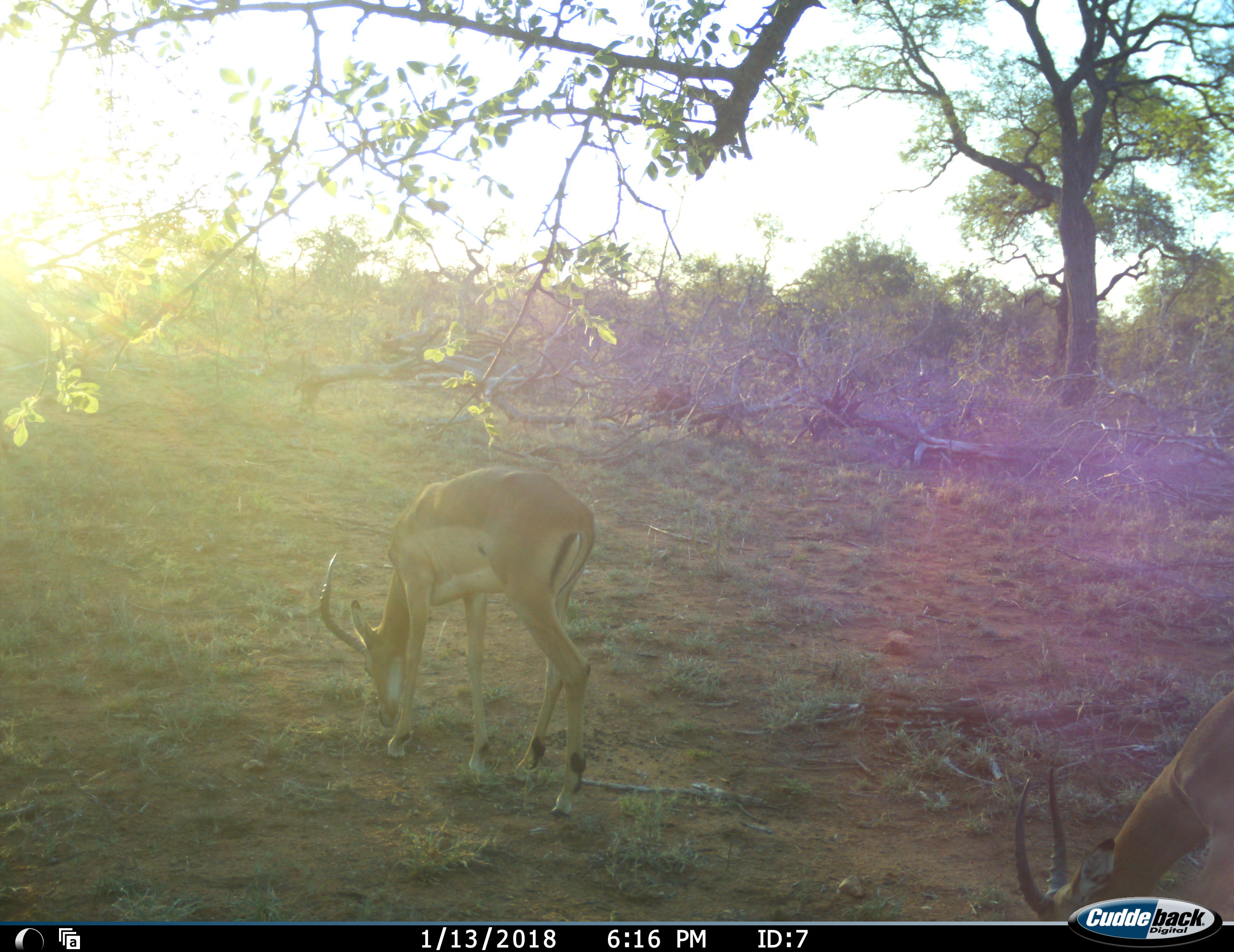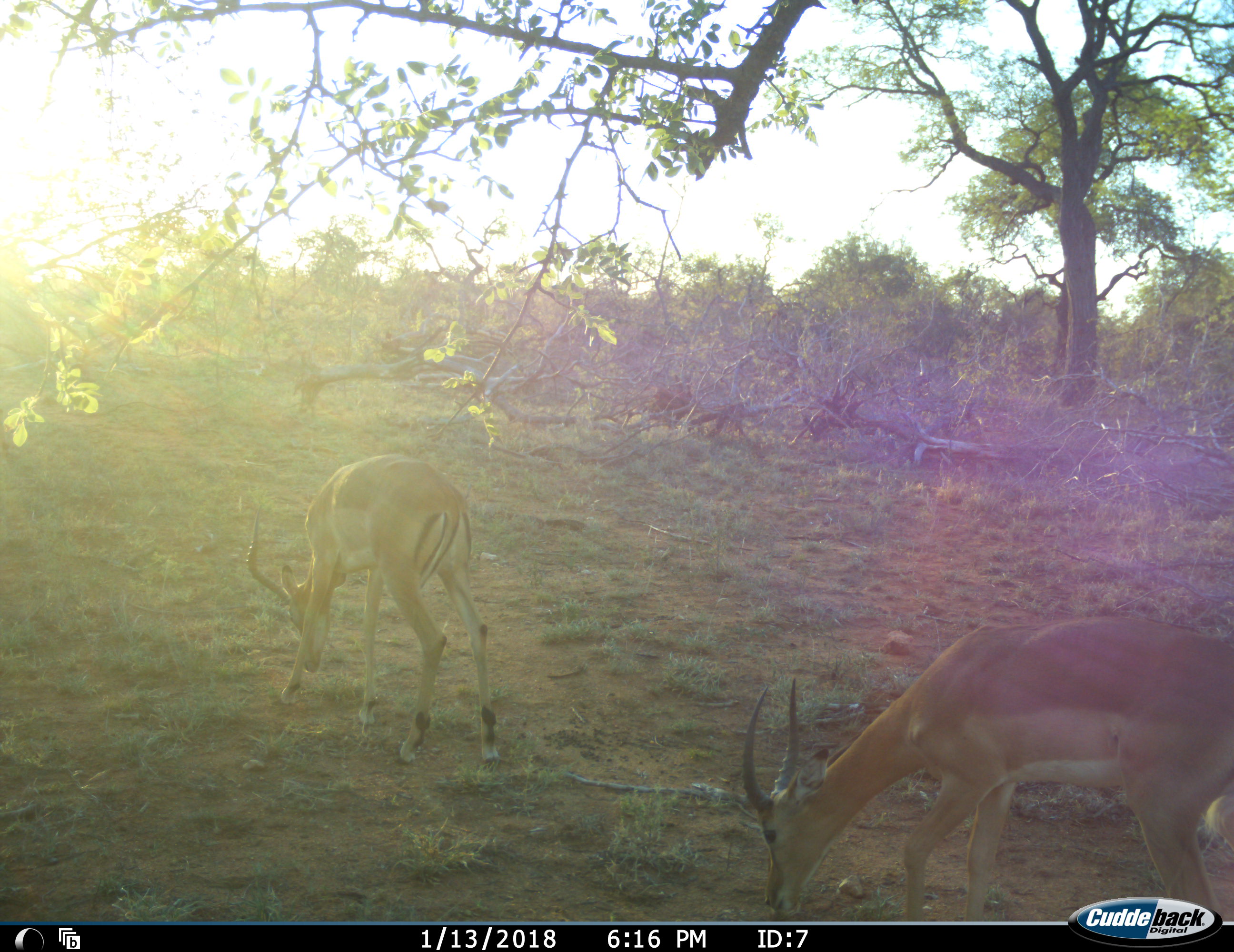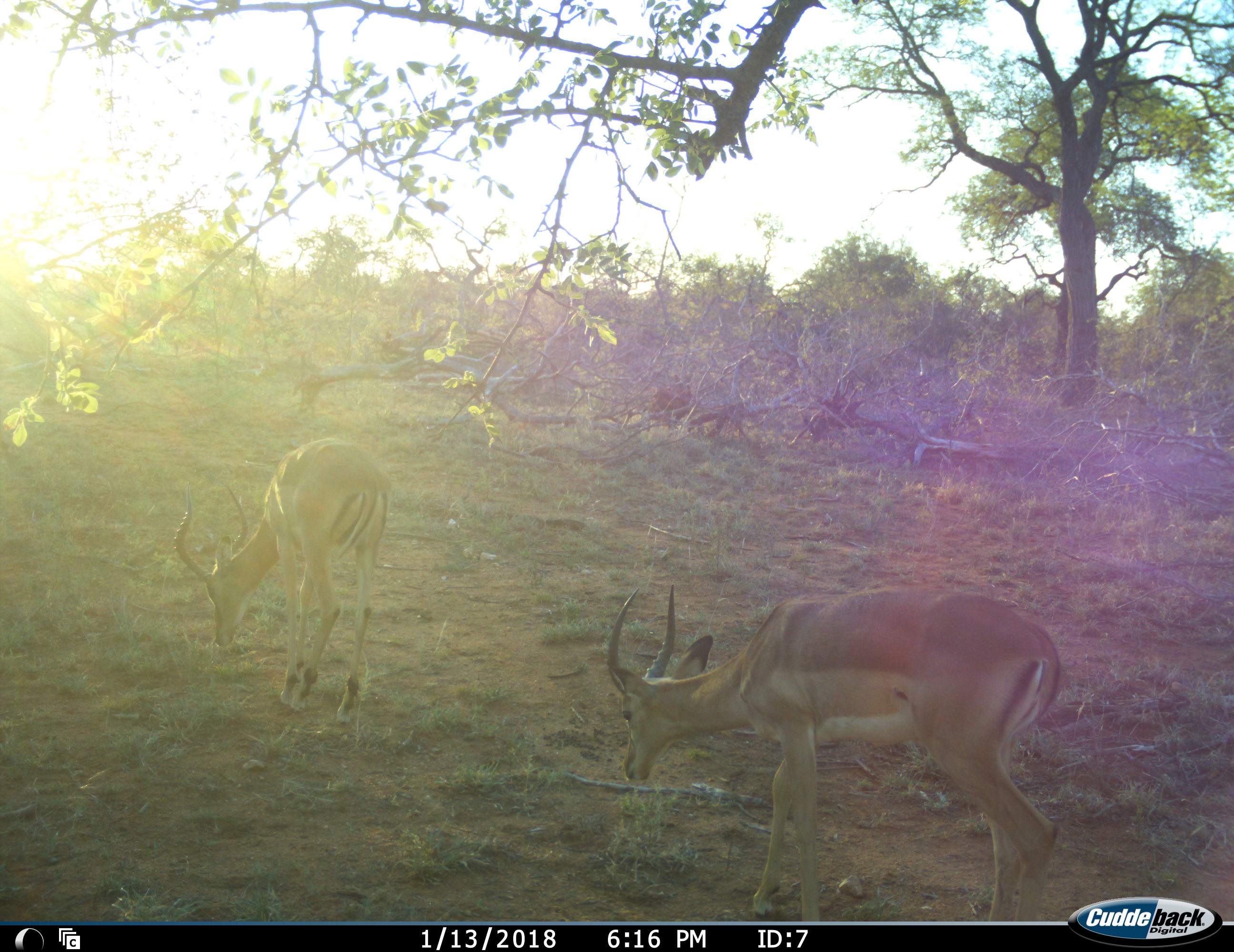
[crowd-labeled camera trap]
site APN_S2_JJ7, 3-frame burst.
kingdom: Animalia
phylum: Chordata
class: Mammalia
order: Artiodactyla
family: Bovidae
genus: Aepyceros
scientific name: Aepyceros melampus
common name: impala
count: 2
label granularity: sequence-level